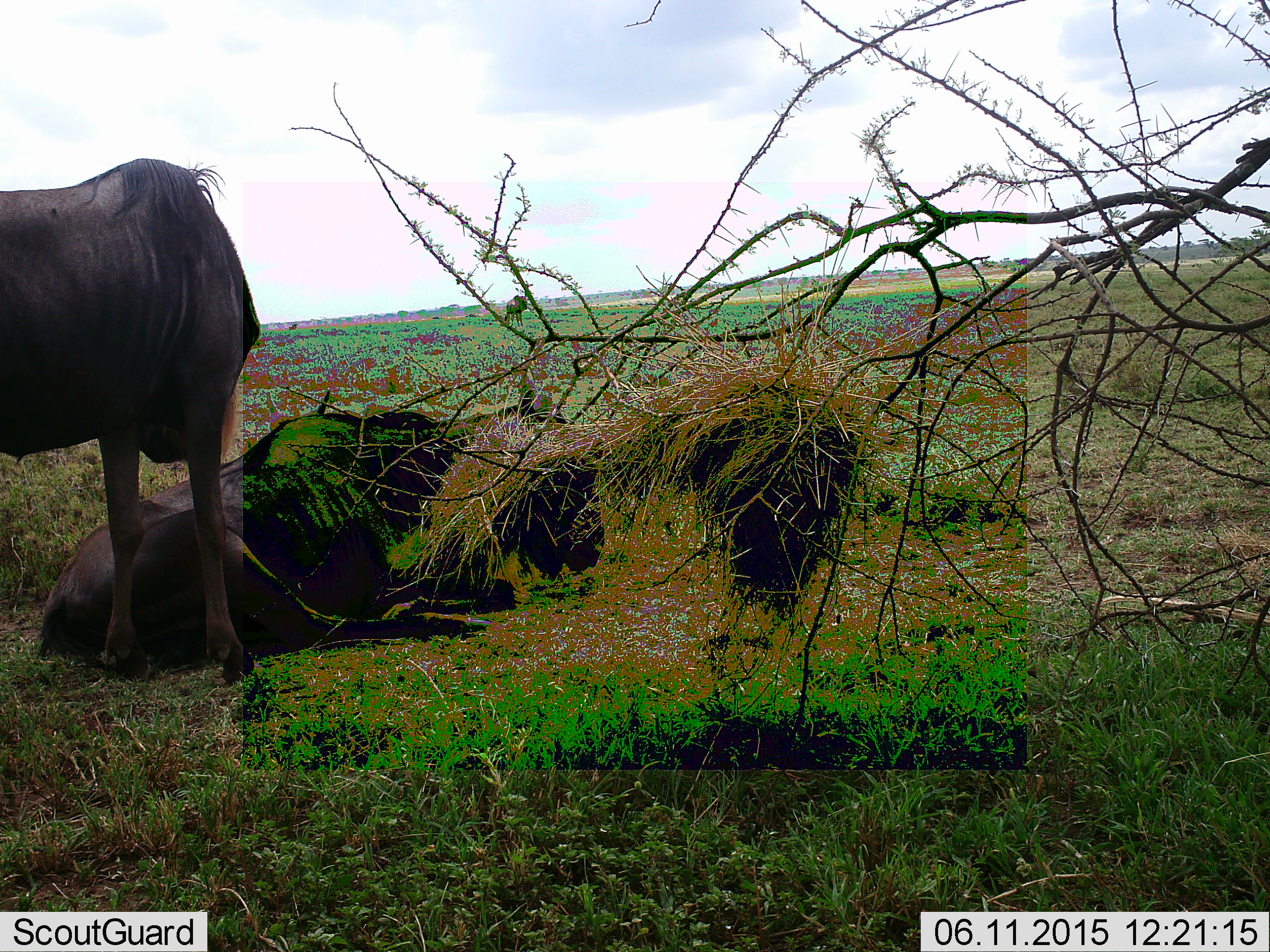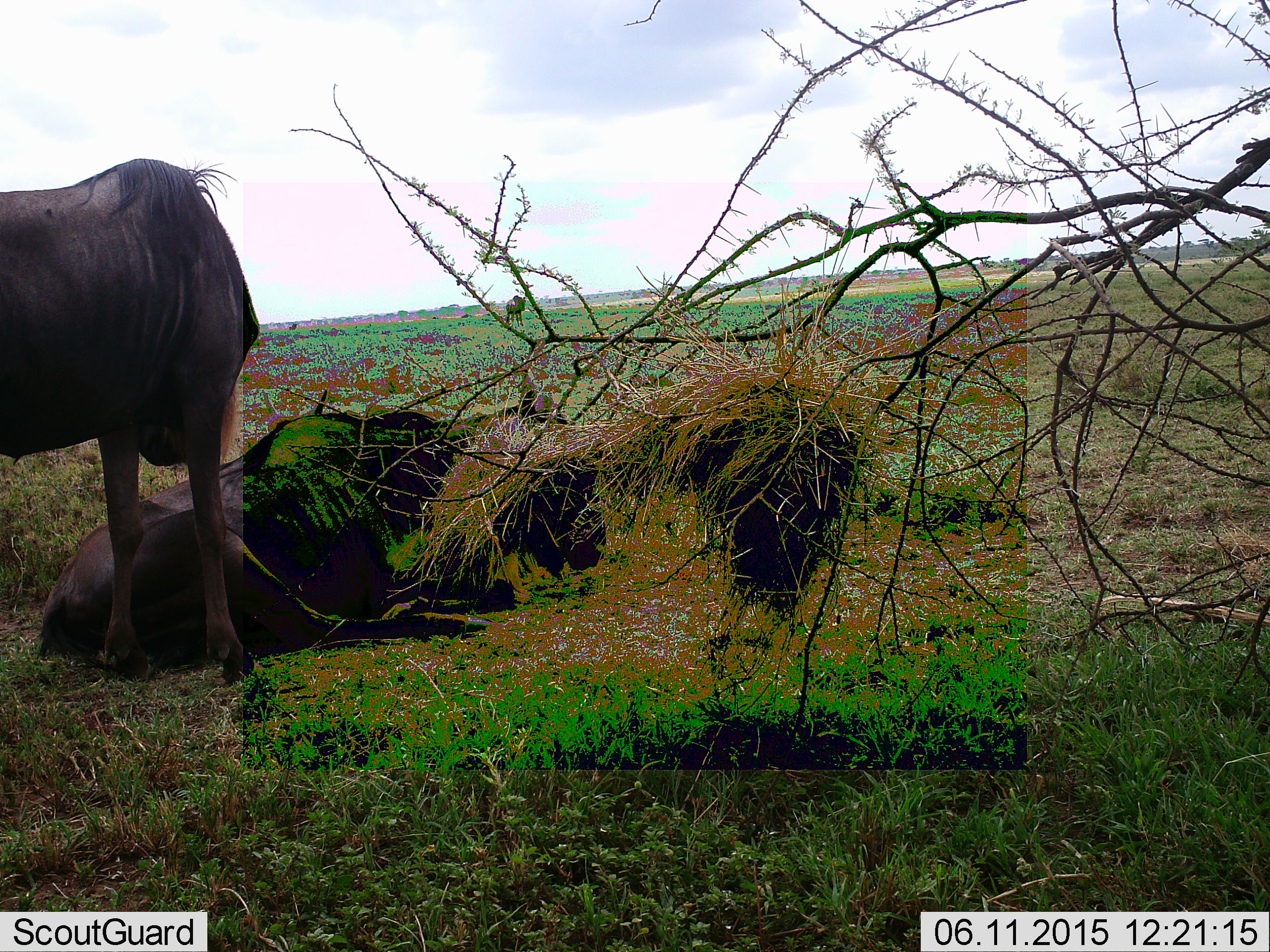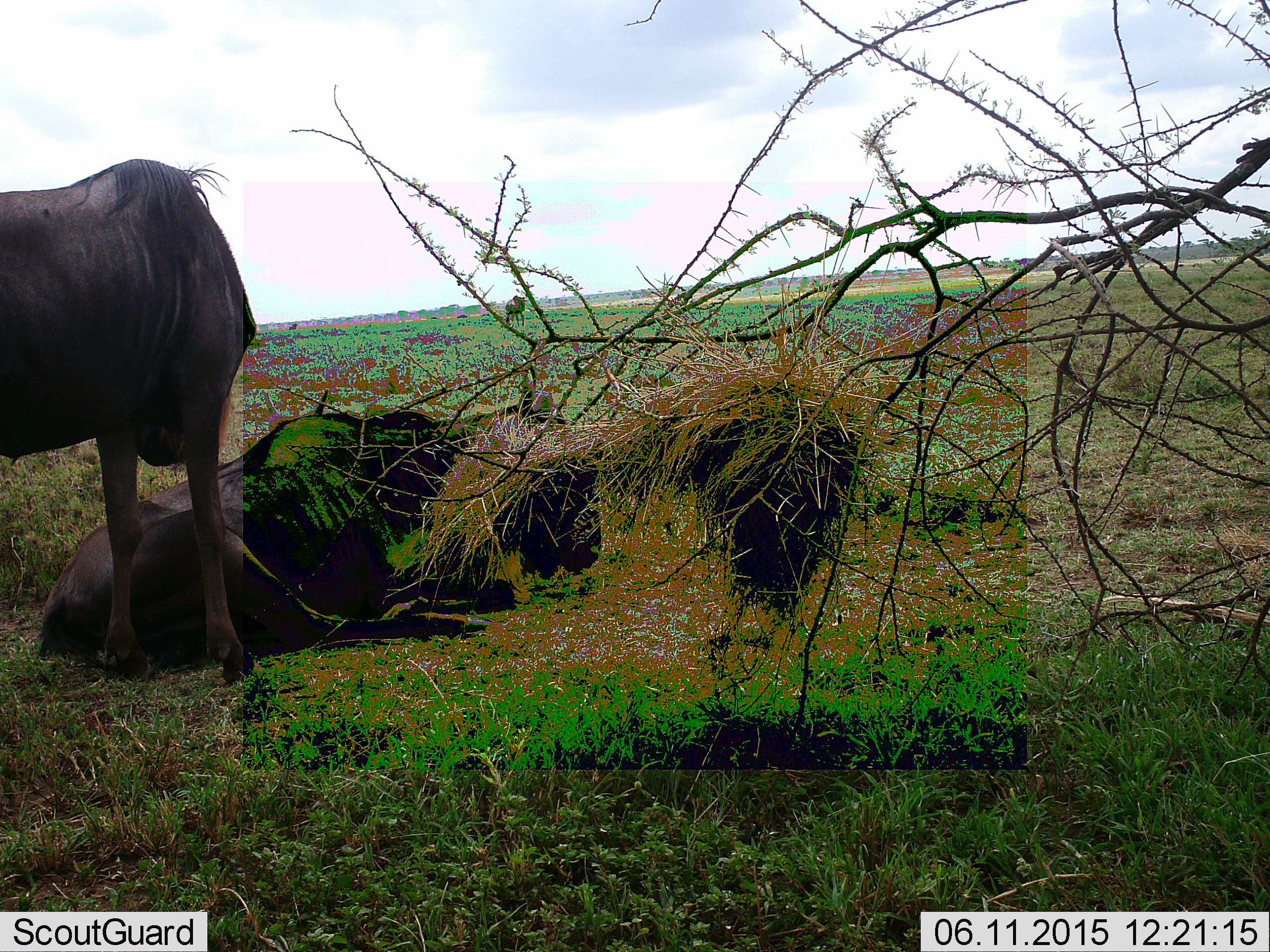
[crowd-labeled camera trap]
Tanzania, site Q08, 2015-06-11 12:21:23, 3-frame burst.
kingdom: Animalia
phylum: Chordata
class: Mammalia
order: Artiodactyla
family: Bovidae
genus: Connochaetes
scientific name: Connochaetes taurinus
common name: blue wildebeest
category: wildebeest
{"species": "wildebeest (blue wildebeest) (Connochaetes taurinus)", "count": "2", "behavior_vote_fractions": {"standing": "90%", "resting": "100%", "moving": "0%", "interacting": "0%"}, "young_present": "0%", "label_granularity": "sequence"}